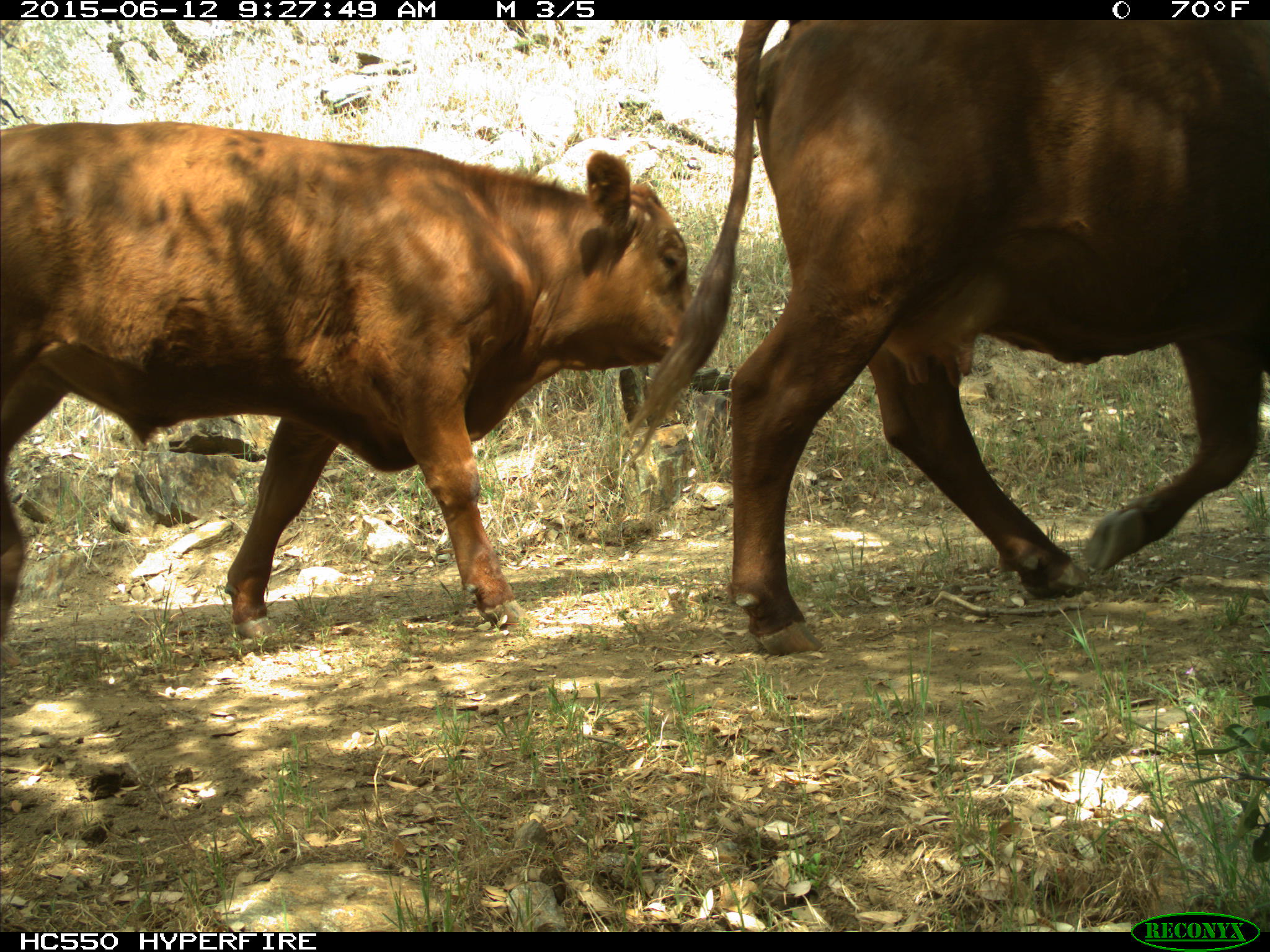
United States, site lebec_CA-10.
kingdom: Animalia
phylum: Chordata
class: Mammalia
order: Artiodactyla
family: Bovidae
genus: Bos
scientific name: Bos taurus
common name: domestic cow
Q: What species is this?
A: Bos taurus (domestic cow).